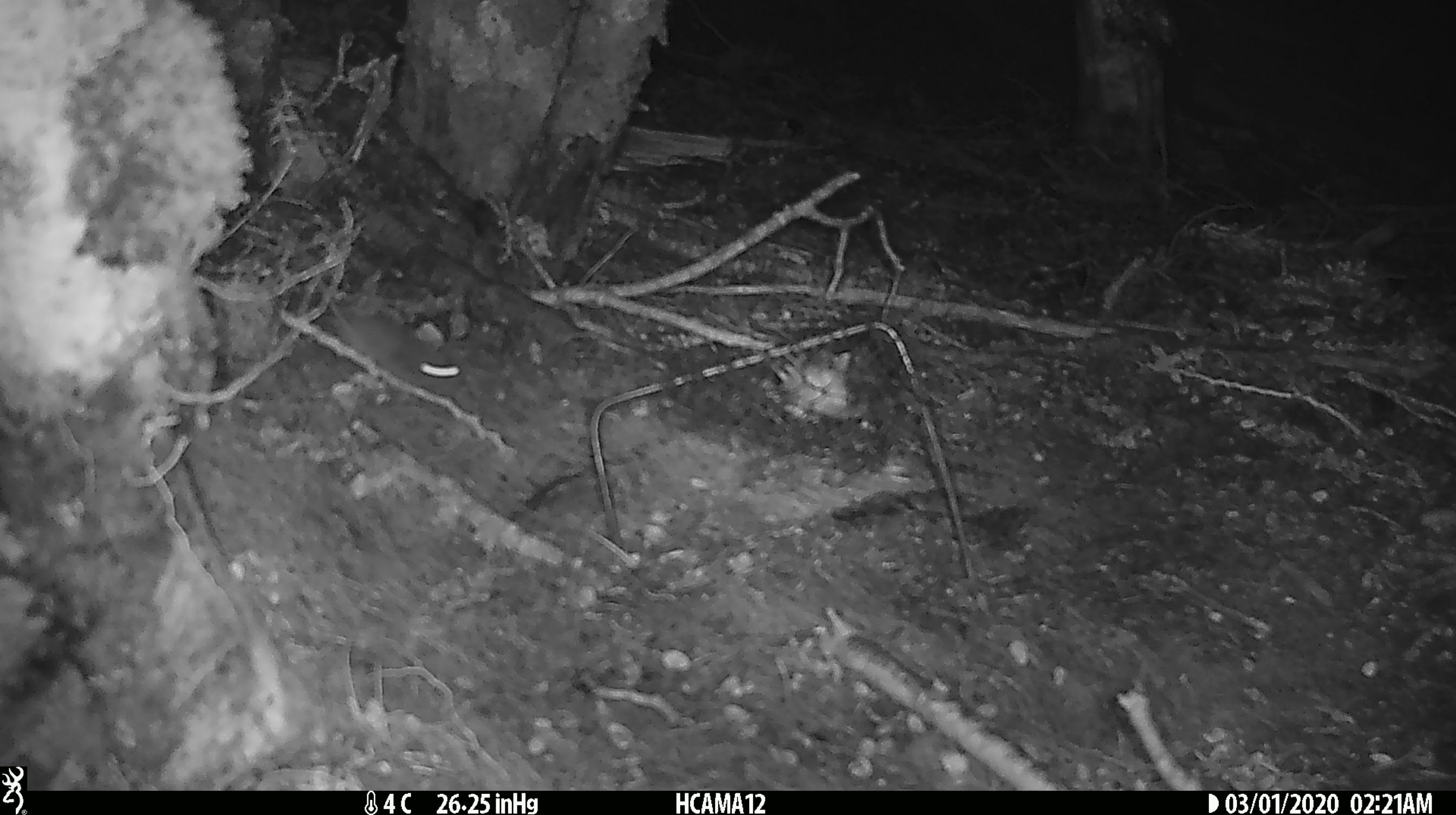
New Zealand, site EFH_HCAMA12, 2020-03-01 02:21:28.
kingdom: Animalia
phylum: Chordata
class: Mammalia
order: Rodentia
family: Muridae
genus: Mus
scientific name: Mus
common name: mouse